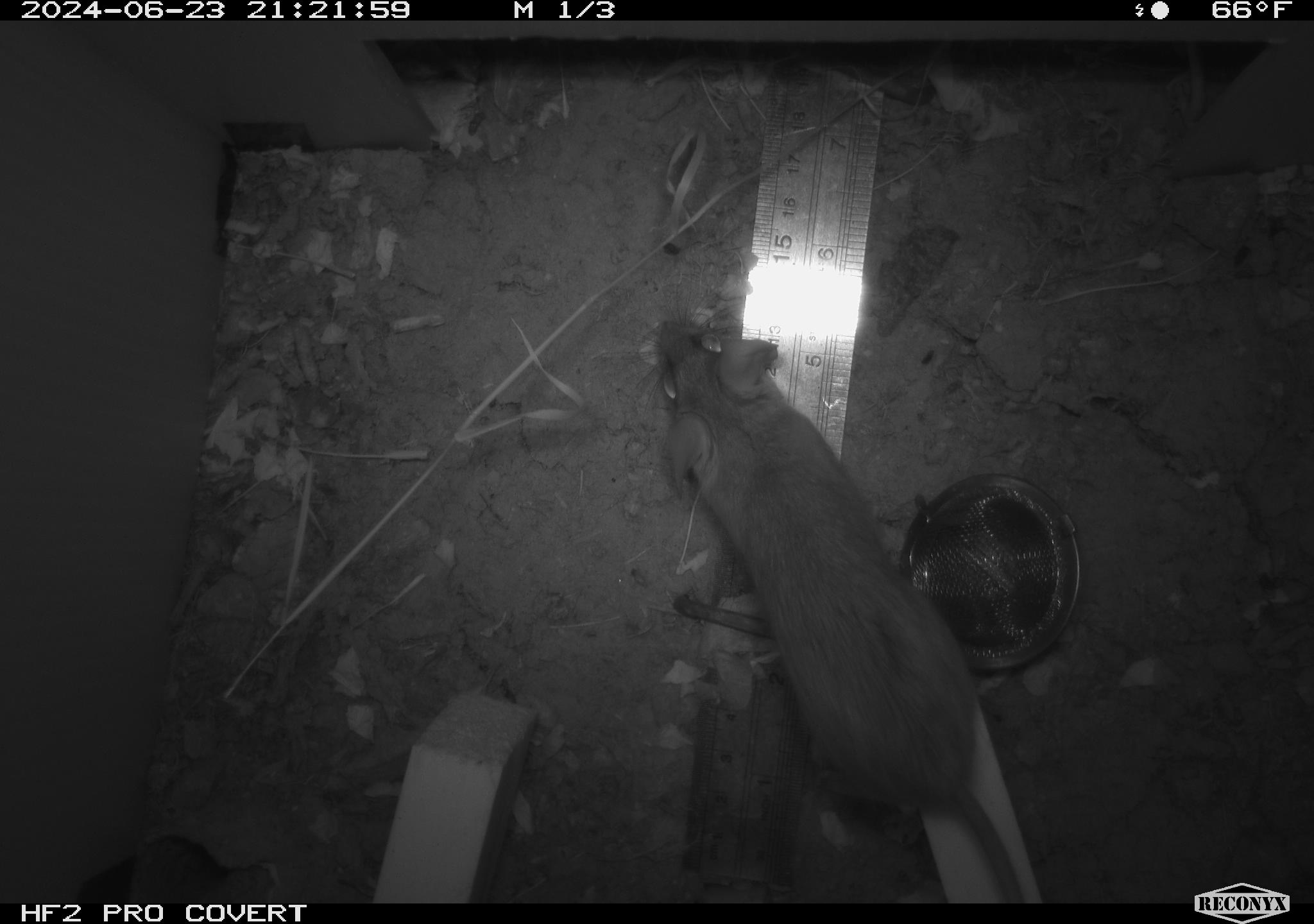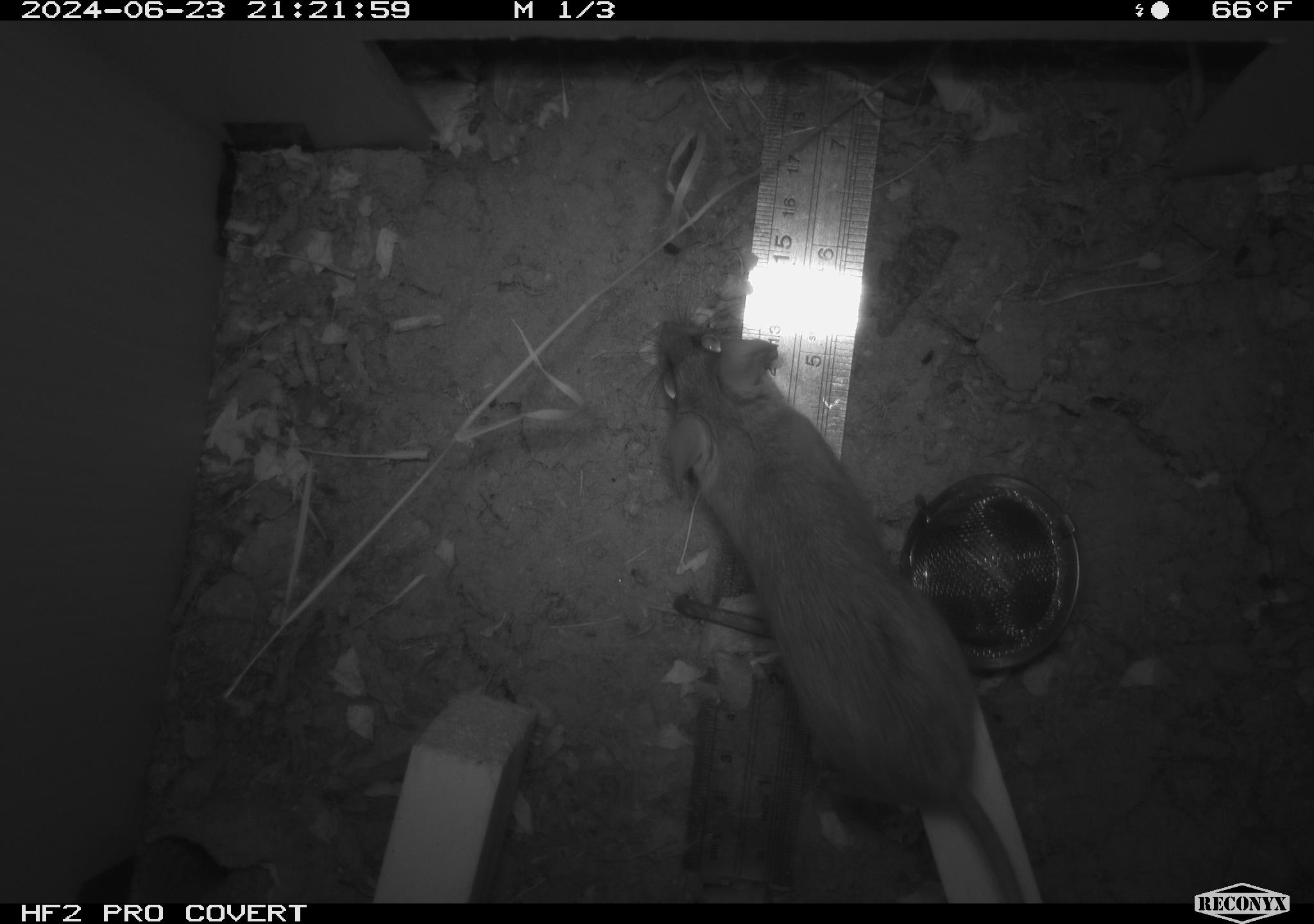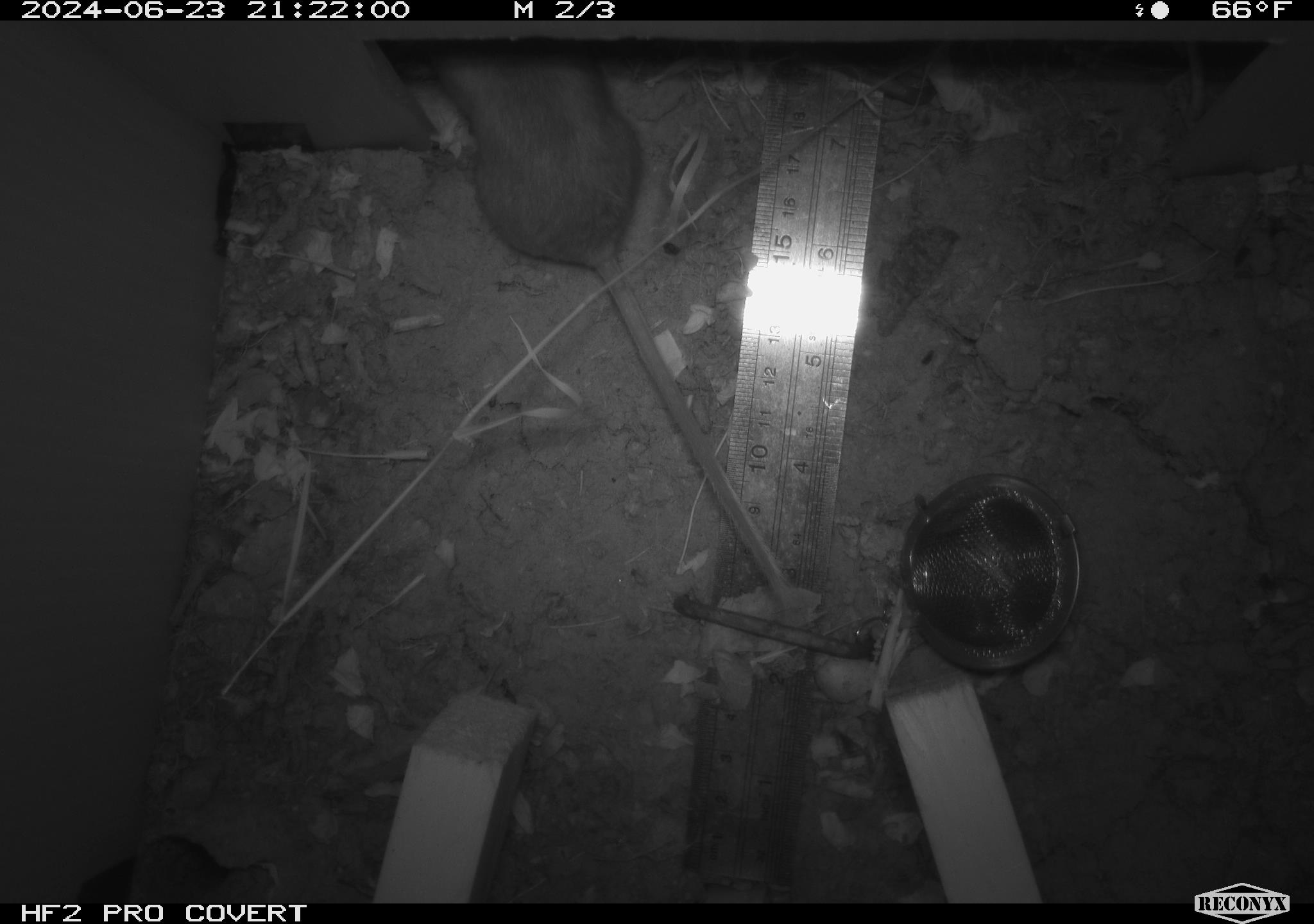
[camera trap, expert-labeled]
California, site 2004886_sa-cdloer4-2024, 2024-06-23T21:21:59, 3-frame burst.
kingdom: Animalia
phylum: Chordata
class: Mammalia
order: Rodentia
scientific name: Rodentia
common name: rodent